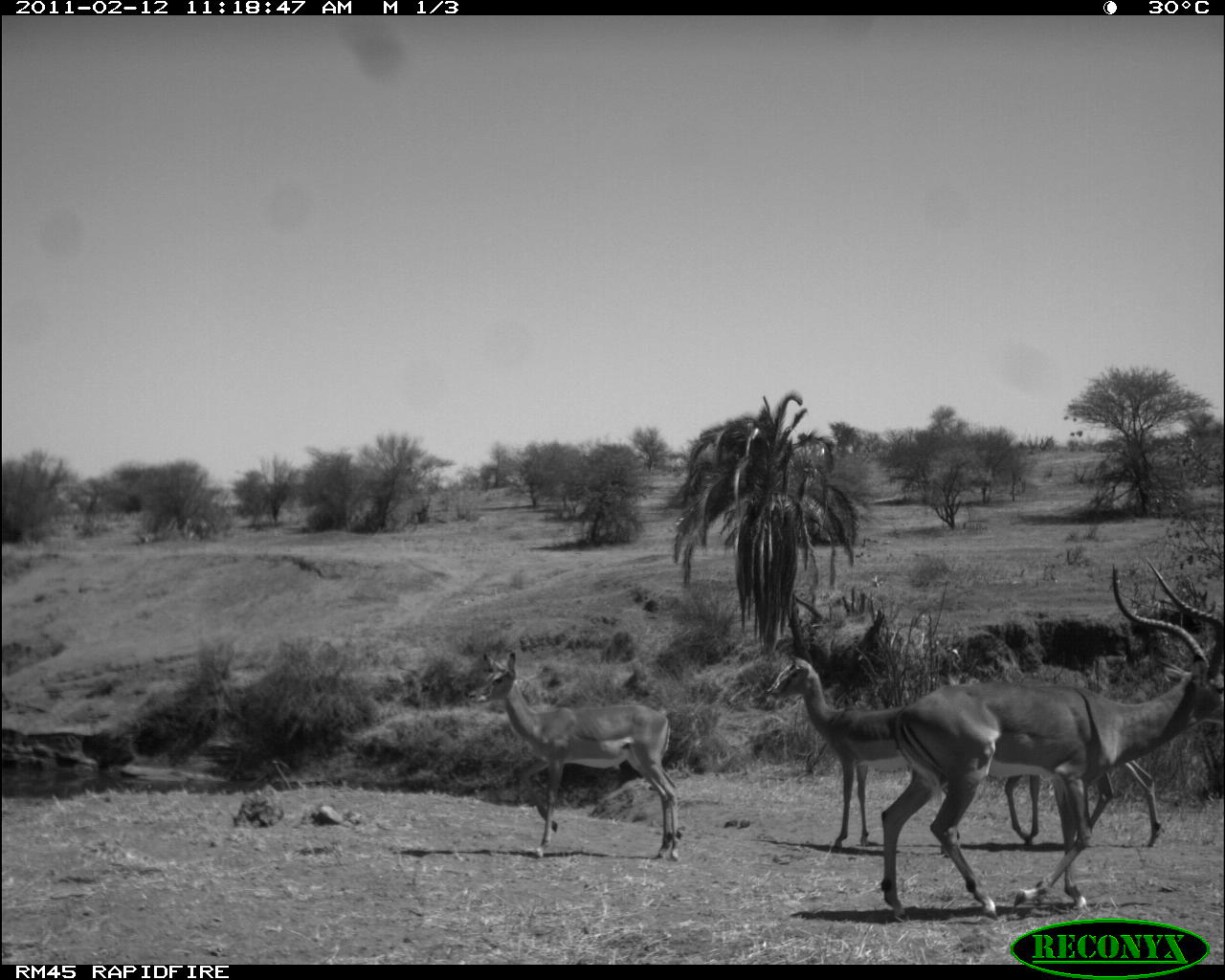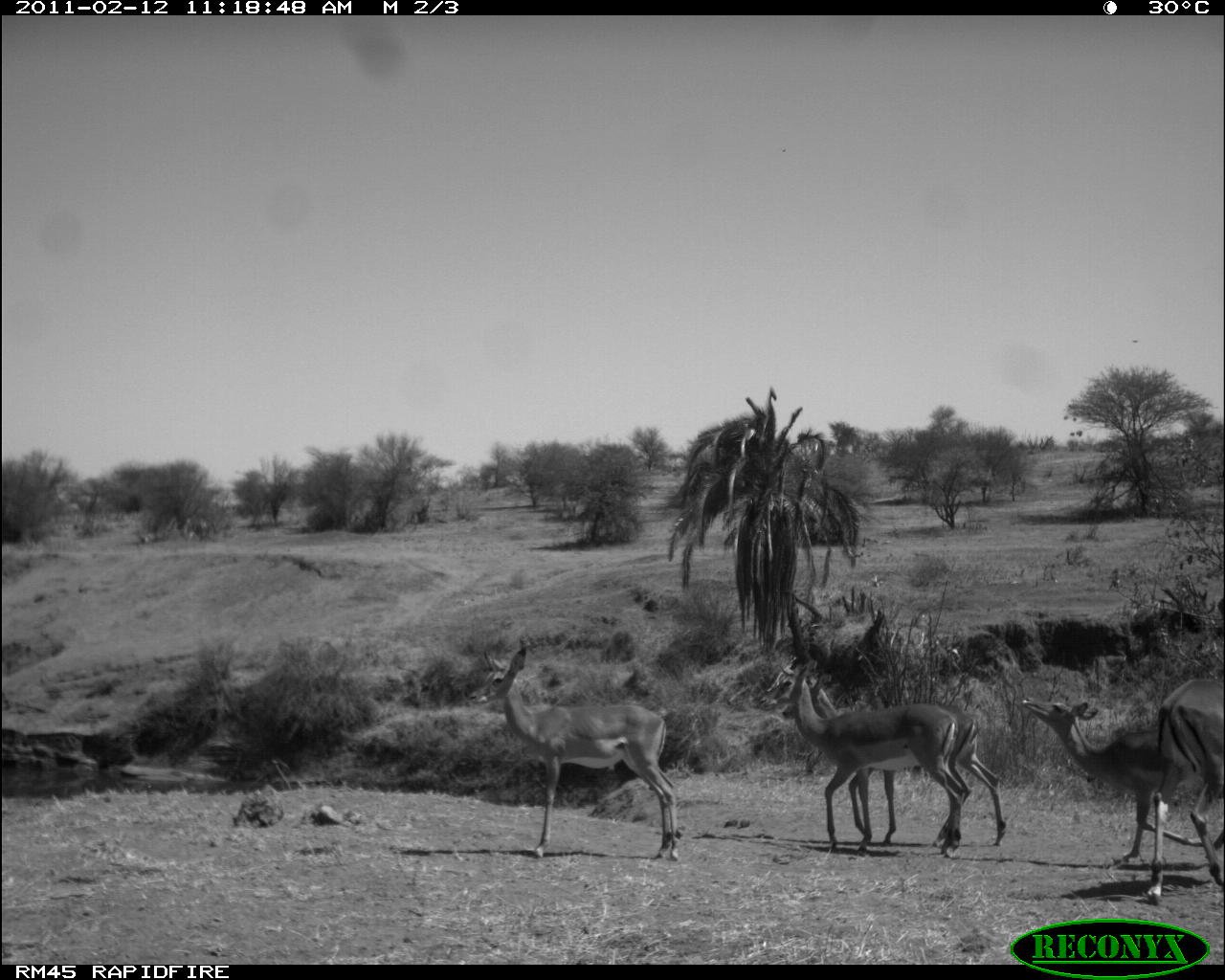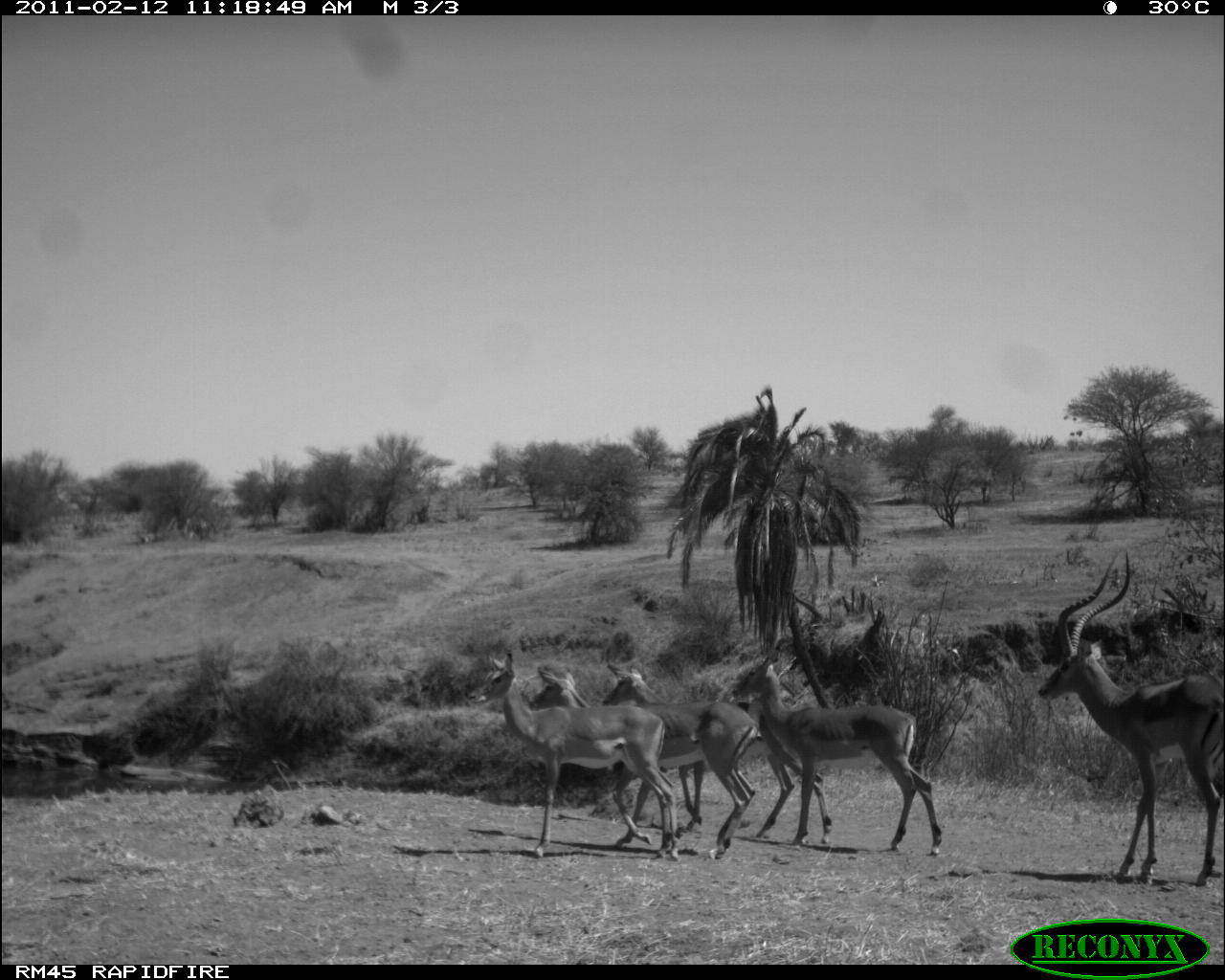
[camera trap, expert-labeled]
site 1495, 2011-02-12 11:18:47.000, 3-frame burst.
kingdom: Animalia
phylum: Chordata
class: Mammalia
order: Artiodactyla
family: Bovidae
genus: Aepyceros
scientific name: Aepyceros melampus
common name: impala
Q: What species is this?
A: Aepyceros melampus (impala).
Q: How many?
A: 4.